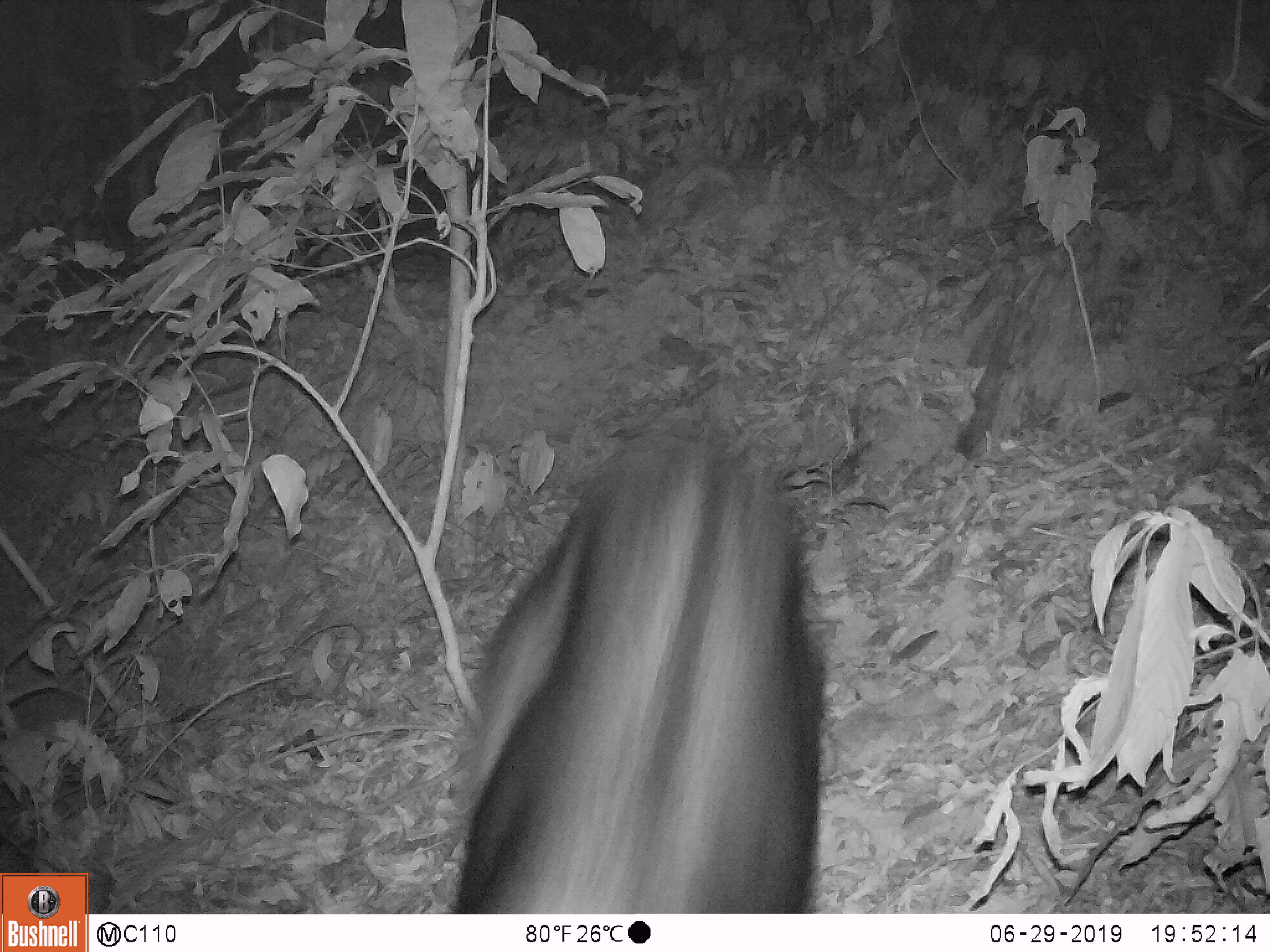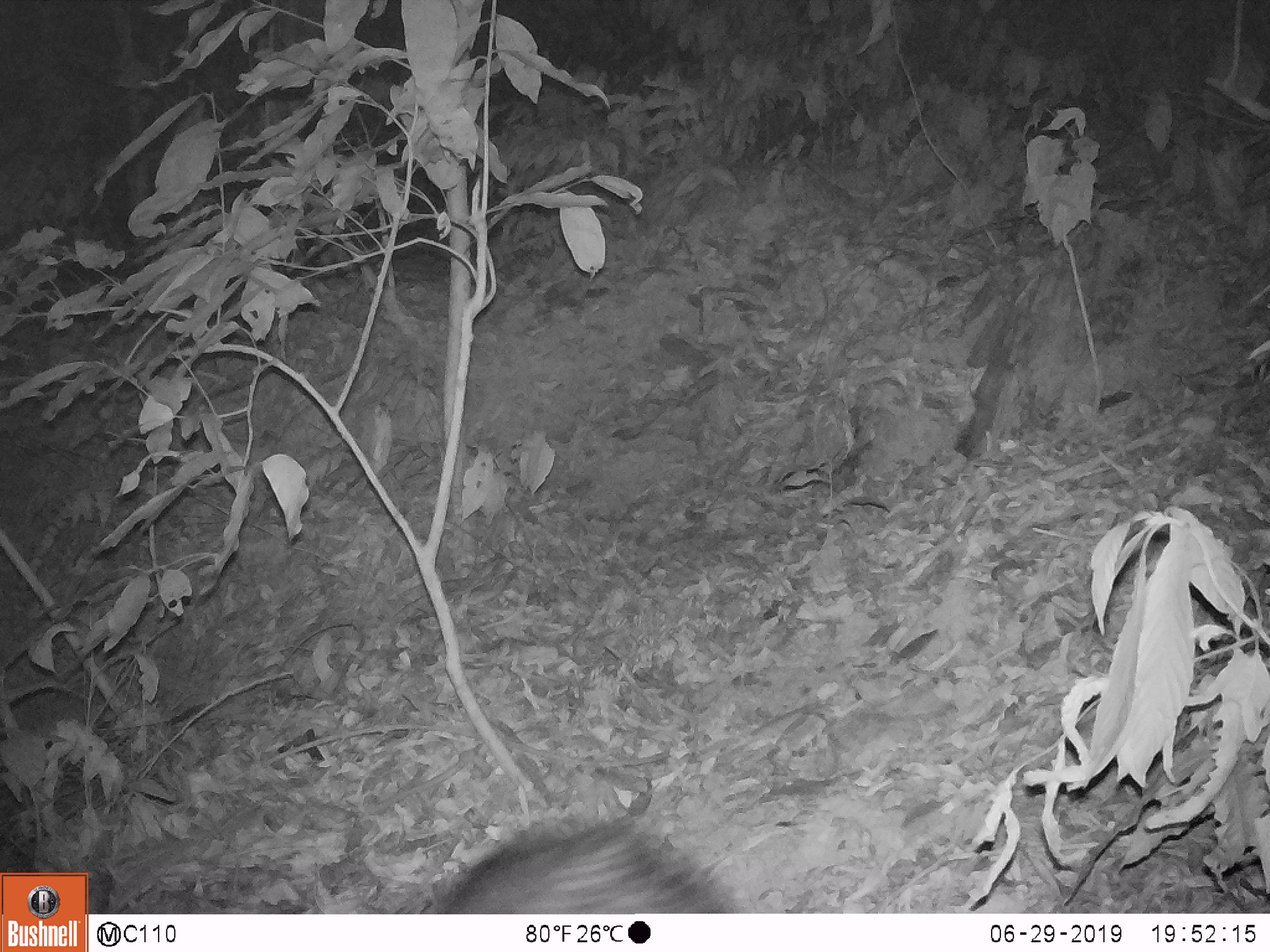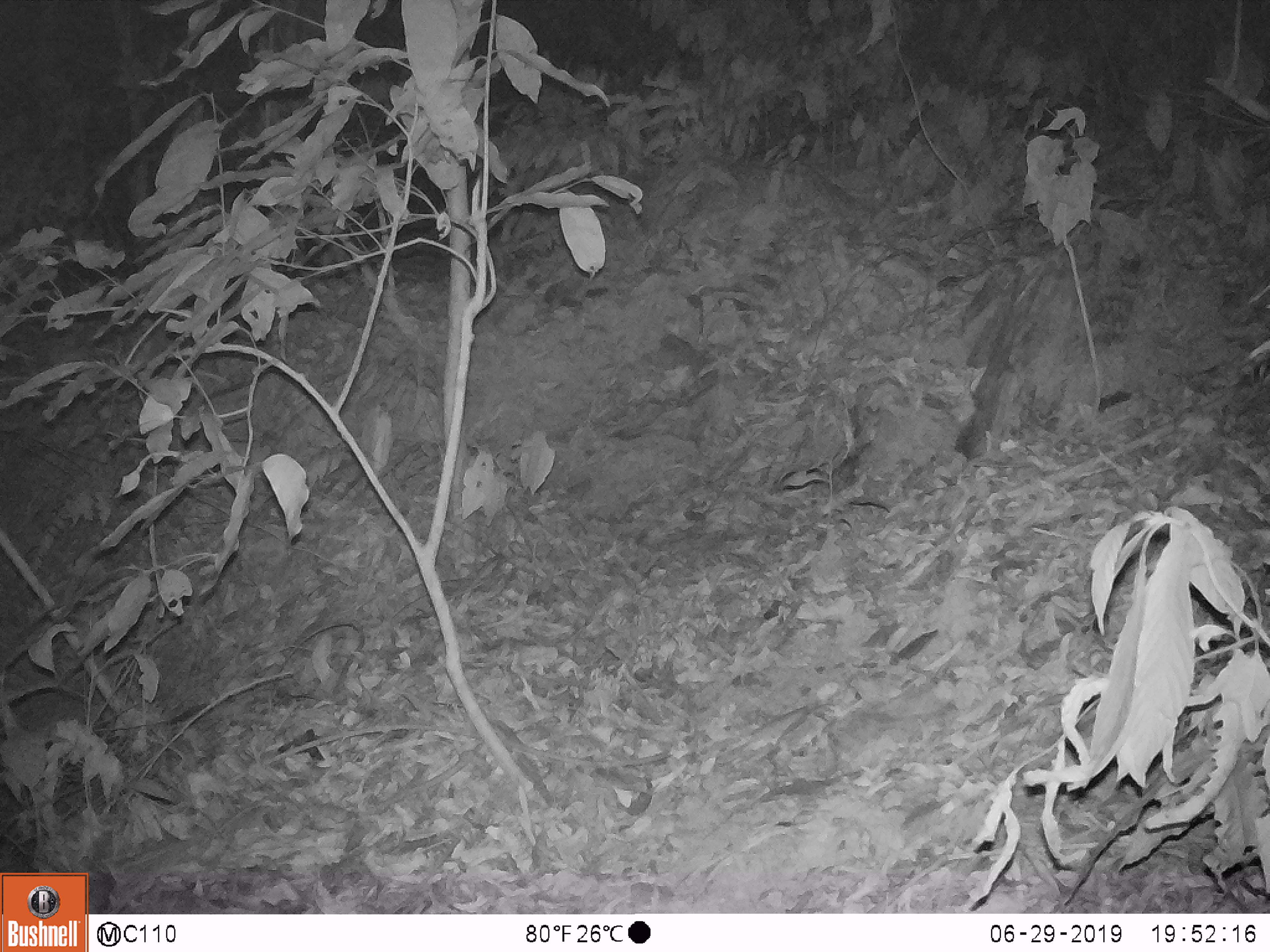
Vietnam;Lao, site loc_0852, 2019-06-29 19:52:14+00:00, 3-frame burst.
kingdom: Animalia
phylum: Chordata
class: Mammalia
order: Artiodactyla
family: Bovidae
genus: Capricornis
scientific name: Capricornis sumatraensis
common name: chinese serow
Chinese serow (Capricornis sumatraensis). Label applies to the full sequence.